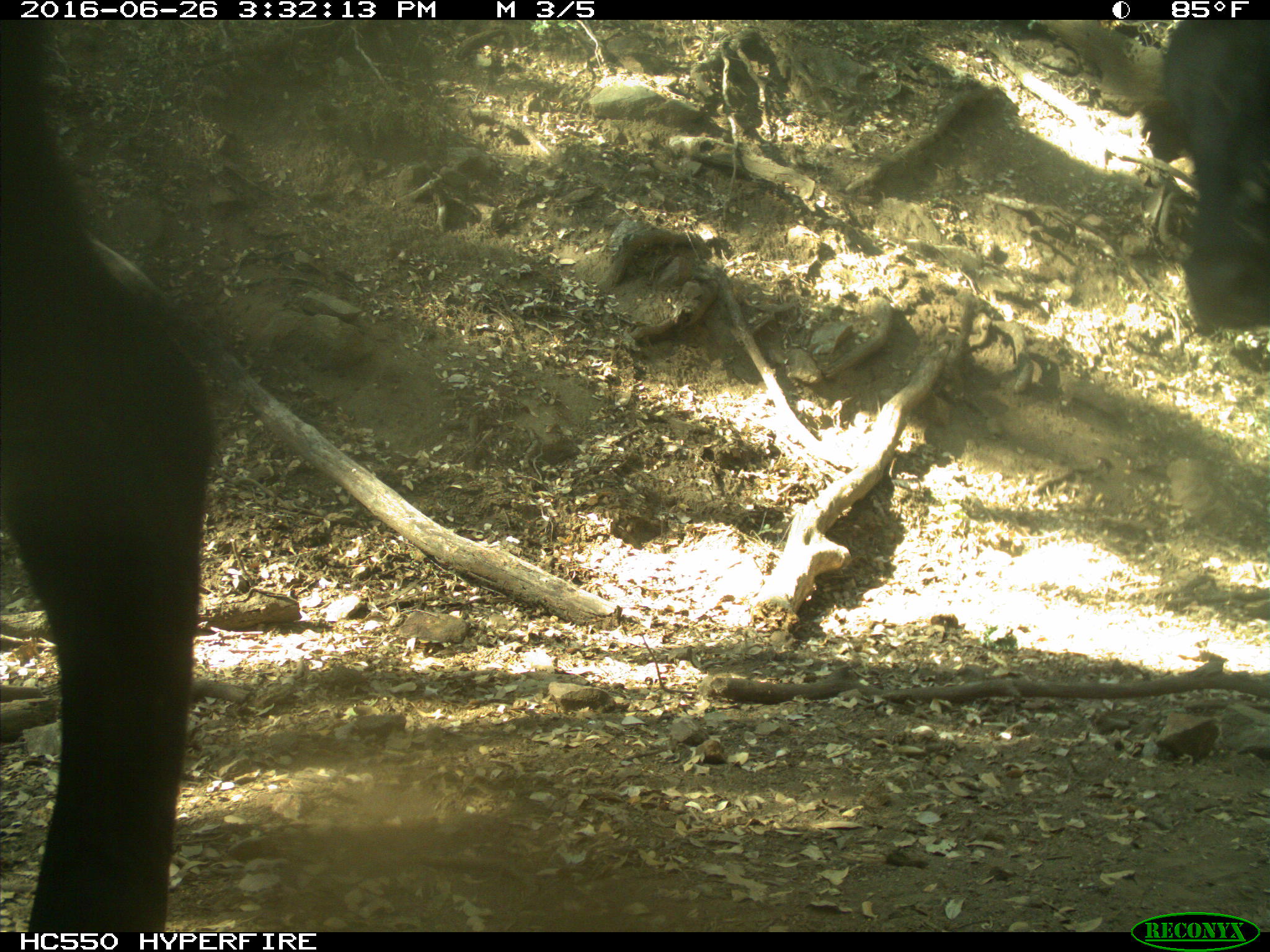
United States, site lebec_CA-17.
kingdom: Animalia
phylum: Chordata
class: Mammalia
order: Artiodactyla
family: Bovidae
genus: Bos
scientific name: Bos taurus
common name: domestic cow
Bos taurus (domestic cow).